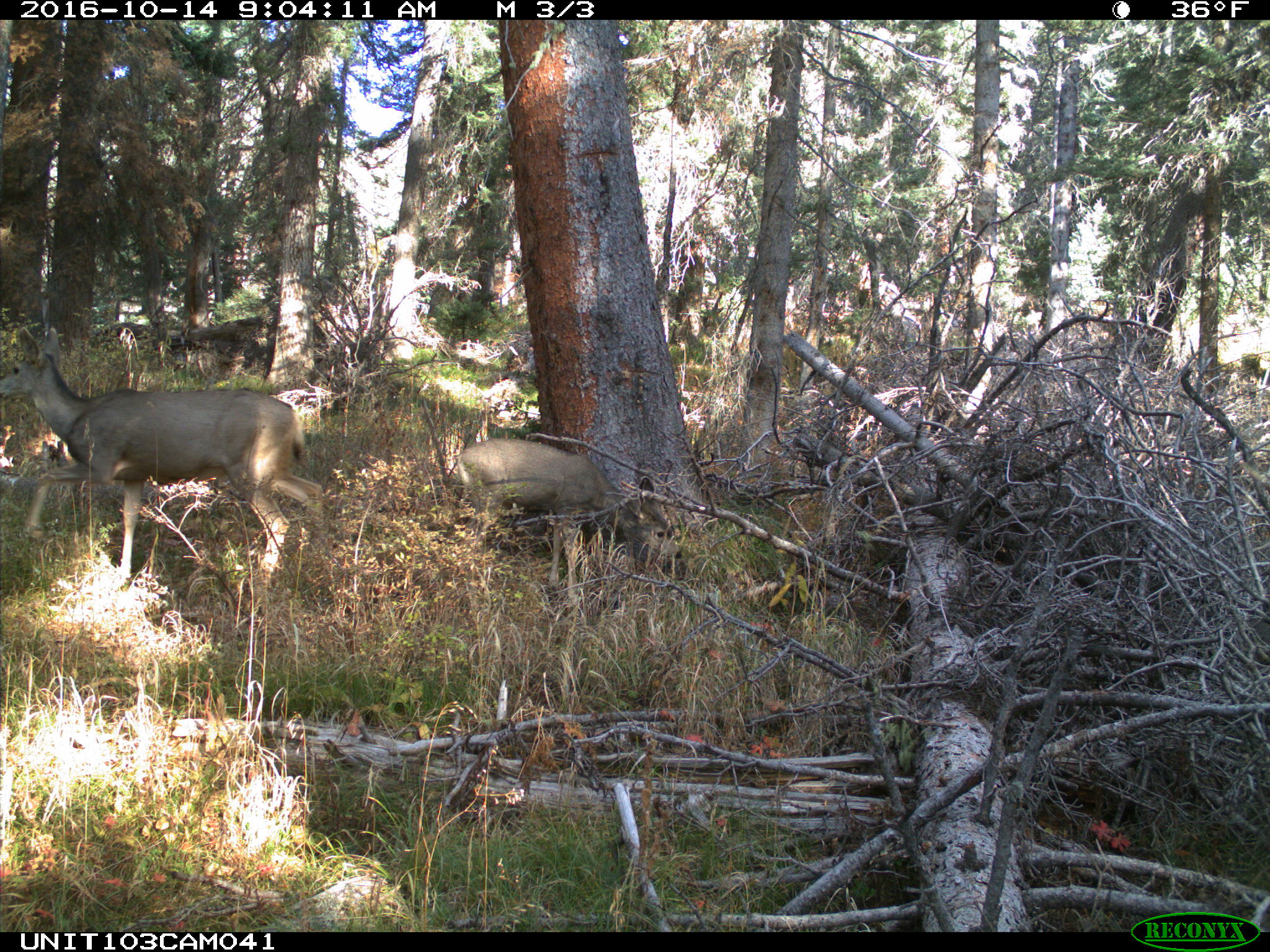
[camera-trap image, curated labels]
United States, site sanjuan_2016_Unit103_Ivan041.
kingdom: Animalia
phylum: Chordata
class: Mammalia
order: Artiodactyla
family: Cervidae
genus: Odocoileus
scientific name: Odocoileus hemionus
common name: mule deer